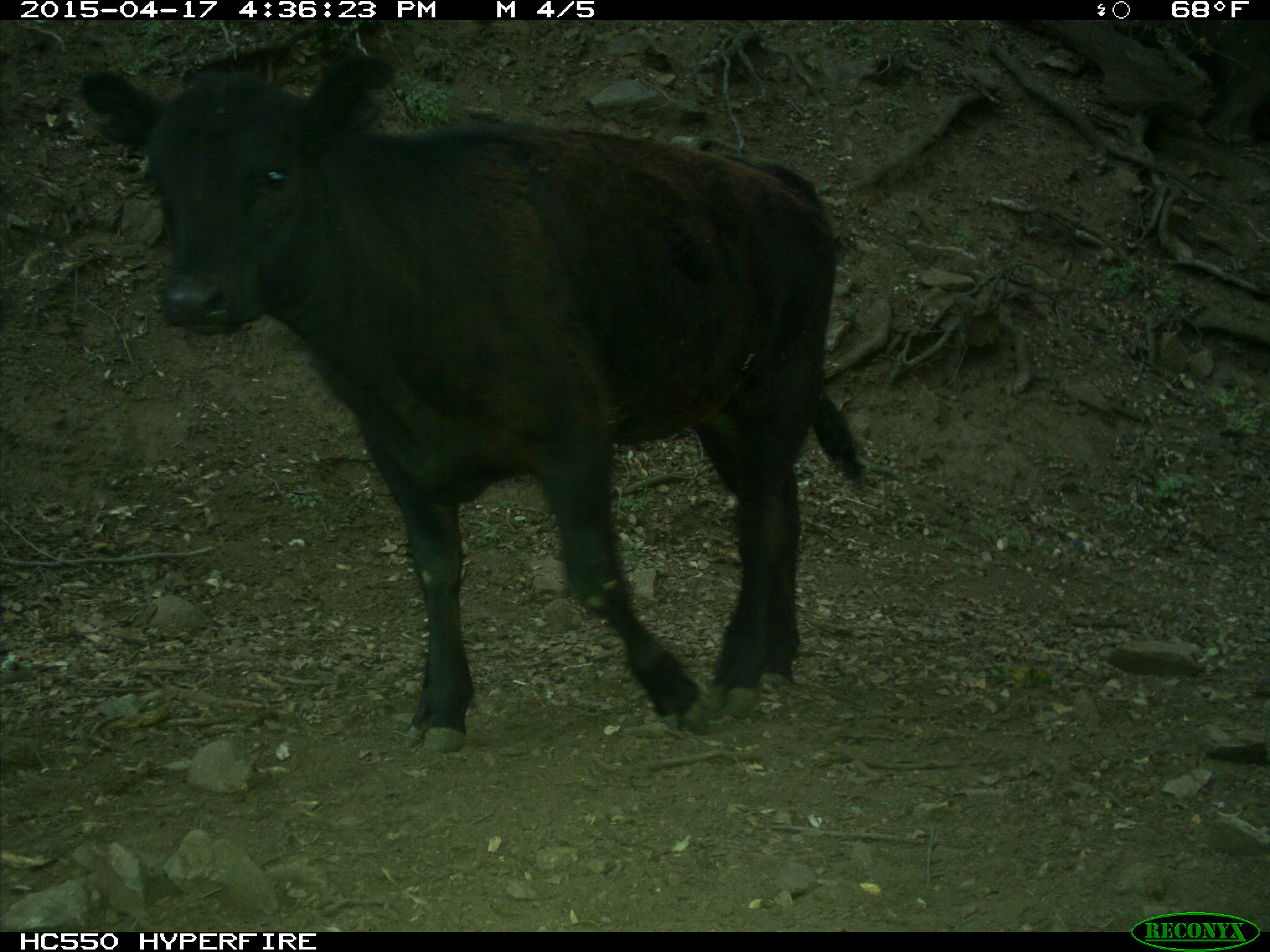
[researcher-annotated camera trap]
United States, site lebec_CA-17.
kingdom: Animalia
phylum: Chordata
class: Mammalia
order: Artiodactyla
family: Bovidae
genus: Bos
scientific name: Bos taurus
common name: domestic cow